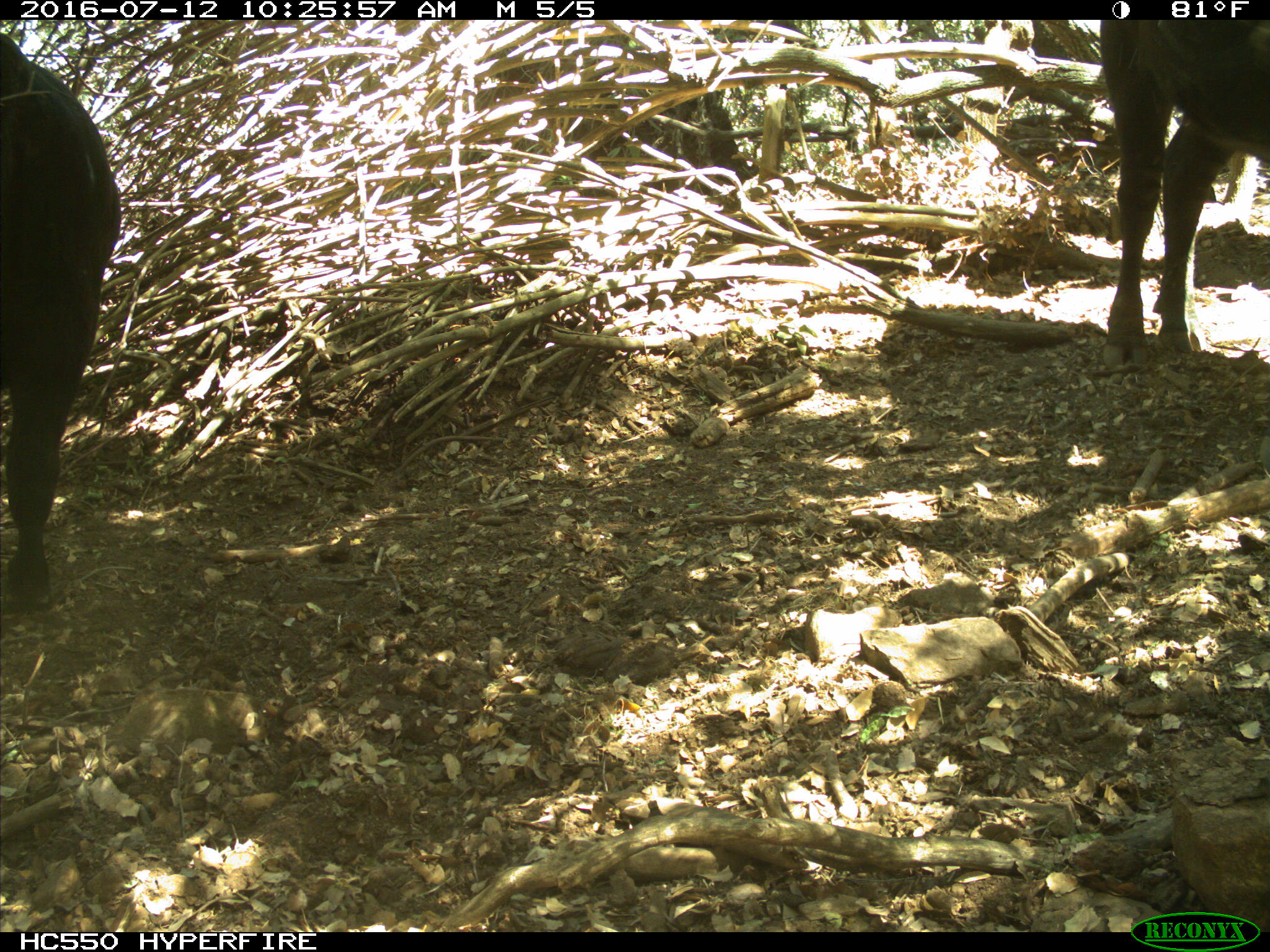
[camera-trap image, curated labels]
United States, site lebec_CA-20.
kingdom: Animalia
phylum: Chordata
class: Mammalia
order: Artiodactyla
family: Bovidae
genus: Bos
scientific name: Bos taurus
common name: domestic cow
Bos taurus (domestic cow).